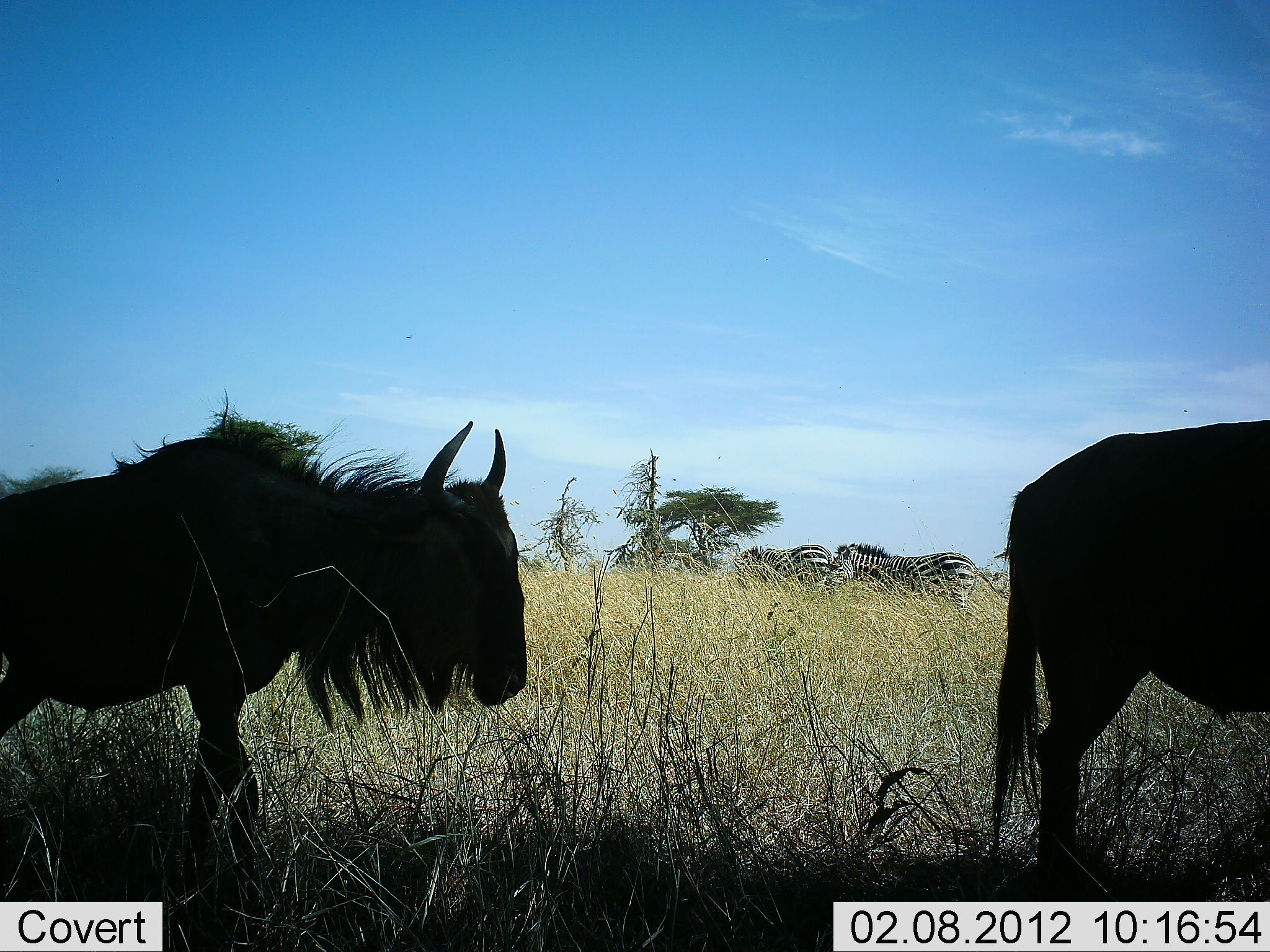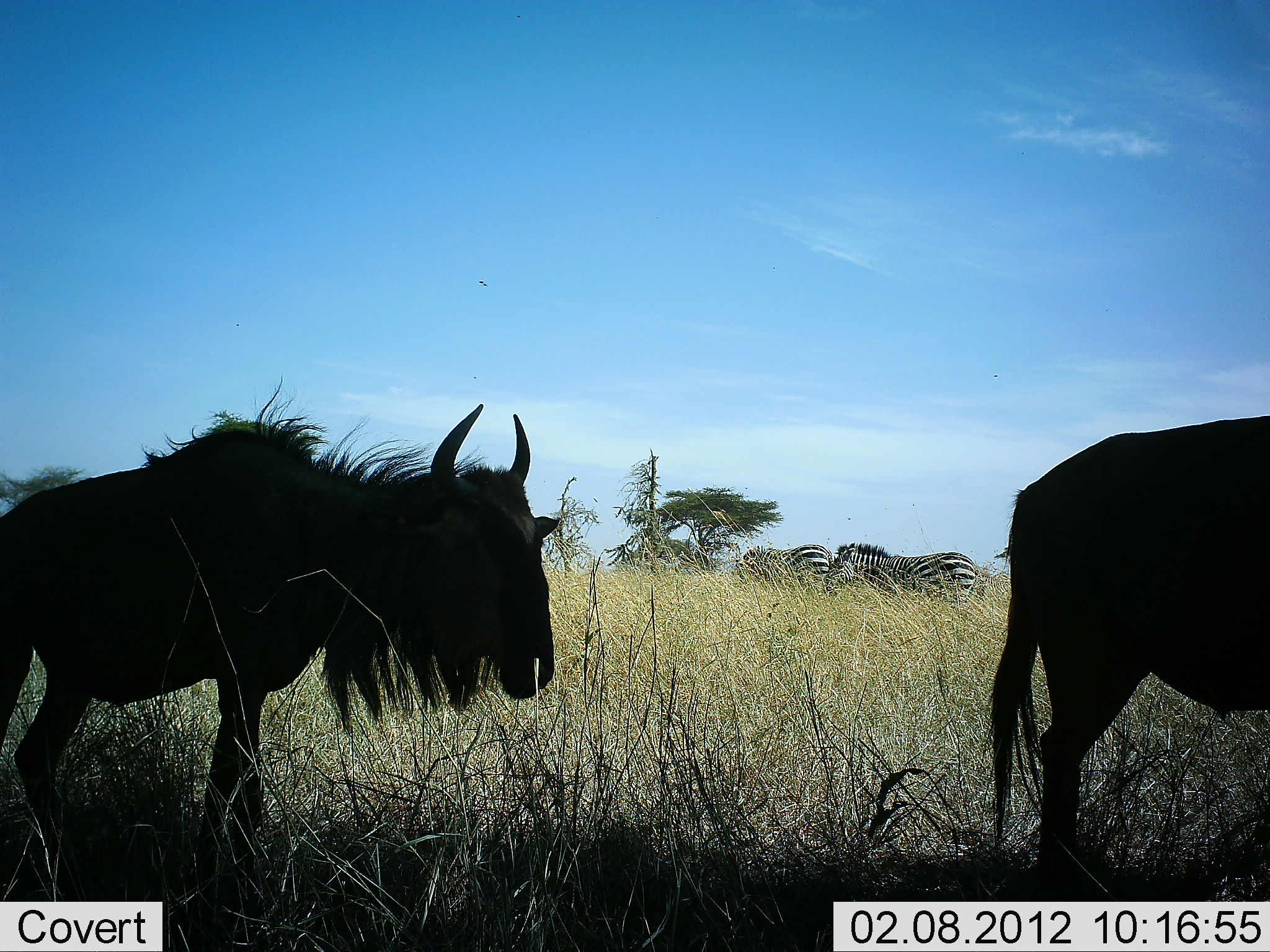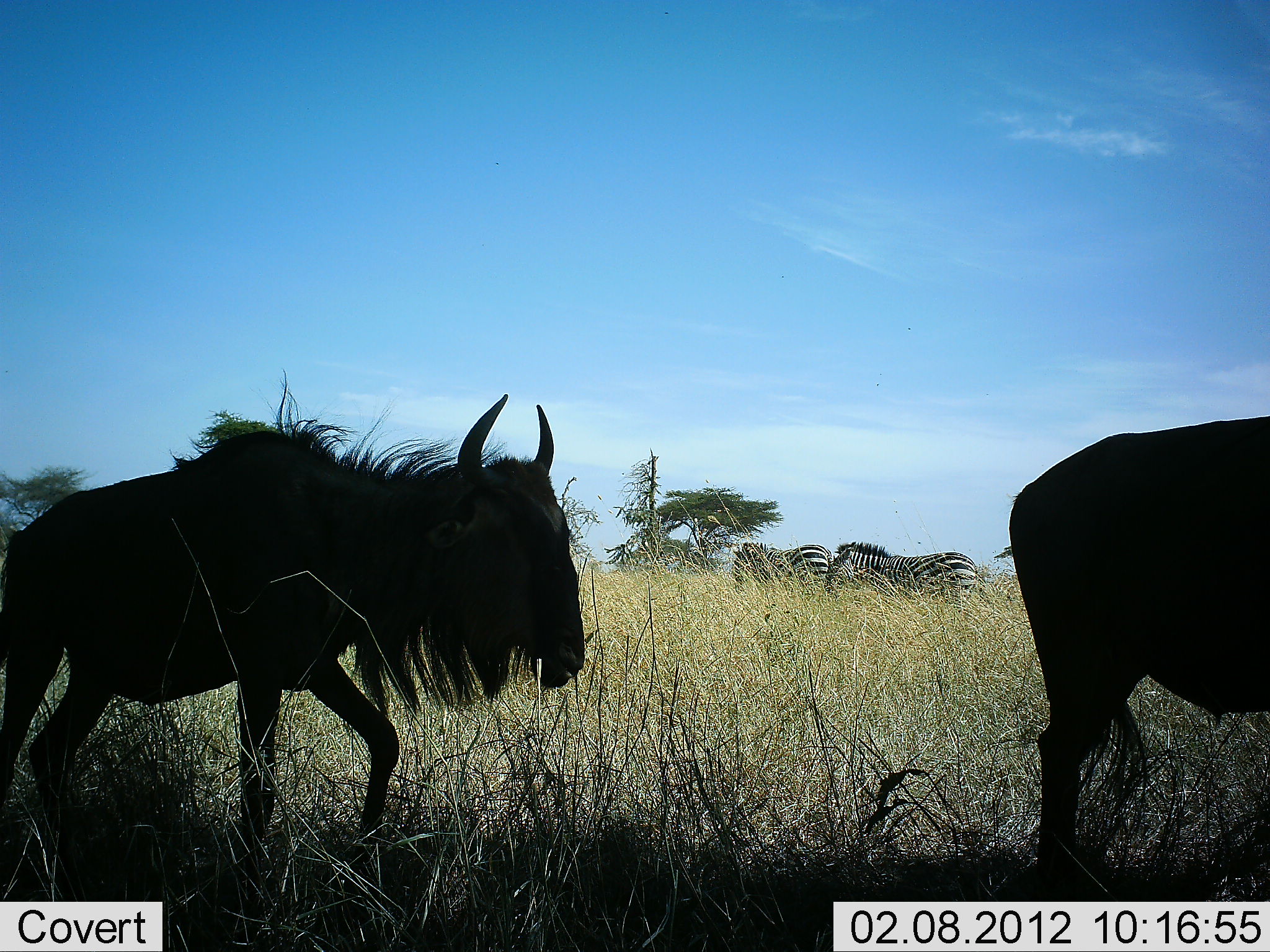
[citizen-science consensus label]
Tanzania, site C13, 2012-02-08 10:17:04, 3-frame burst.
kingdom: Animalia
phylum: Chordata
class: Mammalia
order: Artiodactyla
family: Bovidae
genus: Connochaetes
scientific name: Connochaetes taurinus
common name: blue wildebeest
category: wildebeest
Wildebeest (blue wildebeest) (Connochaetes taurinus), count 2. Behavior (volunteer vote fractions): standing 60%, resting 8%, moving 44%, interacting 0%. Young present (vote fraction): 0%. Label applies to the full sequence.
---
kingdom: Animalia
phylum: Chordata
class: Mammalia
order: Perissodactyla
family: Equidae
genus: Equus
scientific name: Equus quagga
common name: plains zebra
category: zebra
Zebra (plains zebra) (Equus quagga), count 2. Behavior (volunteer vote fractions): standing 79%, resting 5%, moving 5%, interacting 0%. Young present (vote fraction): 0%. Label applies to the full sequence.